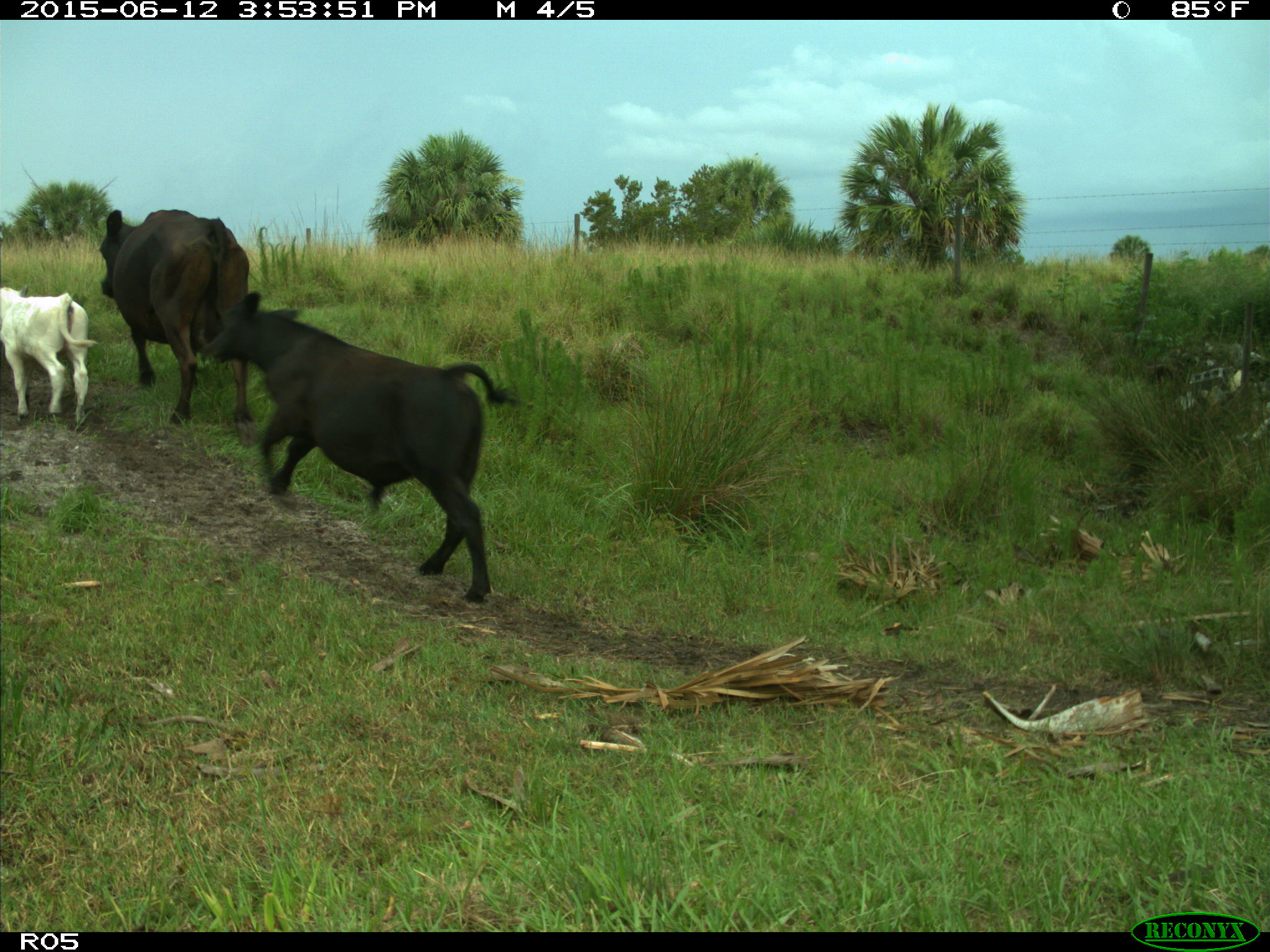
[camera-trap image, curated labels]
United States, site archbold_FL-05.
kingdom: Animalia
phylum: Chordata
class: Mammalia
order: Artiodactyla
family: Bovidae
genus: Bos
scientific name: Bos taurus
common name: domestic cow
Bos taurus (domestic cow).